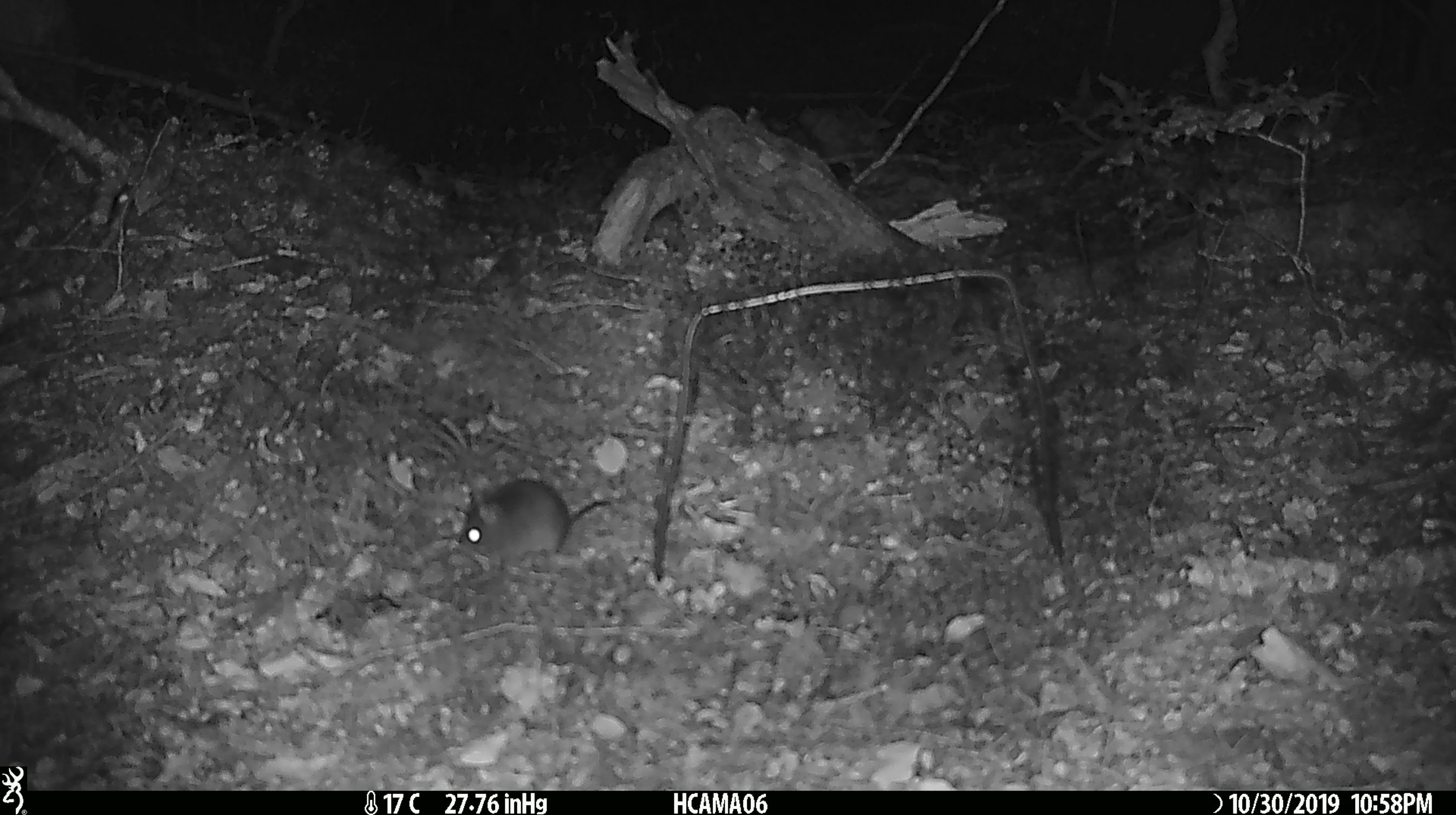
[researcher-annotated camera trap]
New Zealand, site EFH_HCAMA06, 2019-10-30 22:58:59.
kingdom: Animalia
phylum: Chordata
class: Mammalia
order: Rodentia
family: Muridae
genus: Mus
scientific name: Mus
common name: mouse